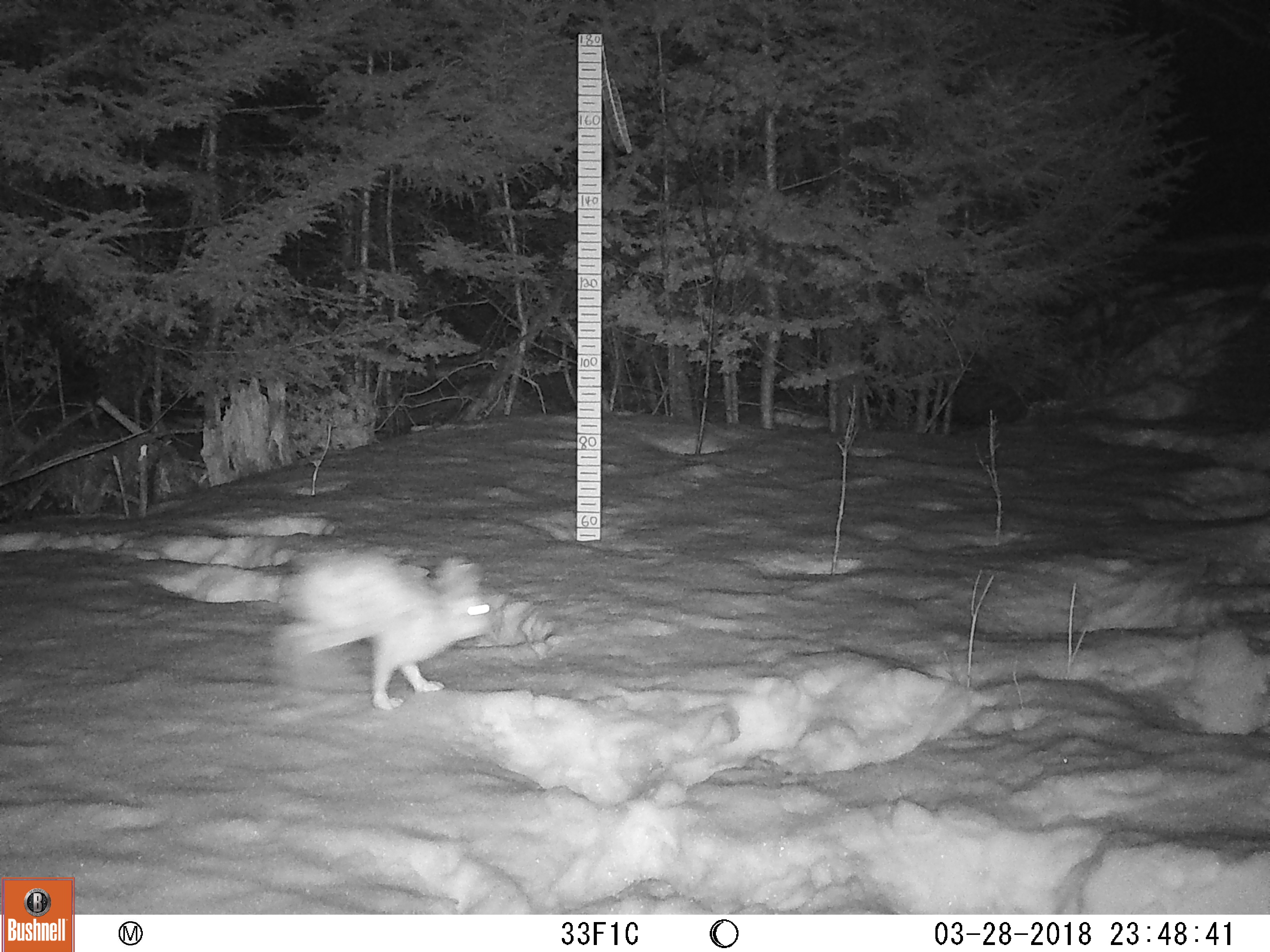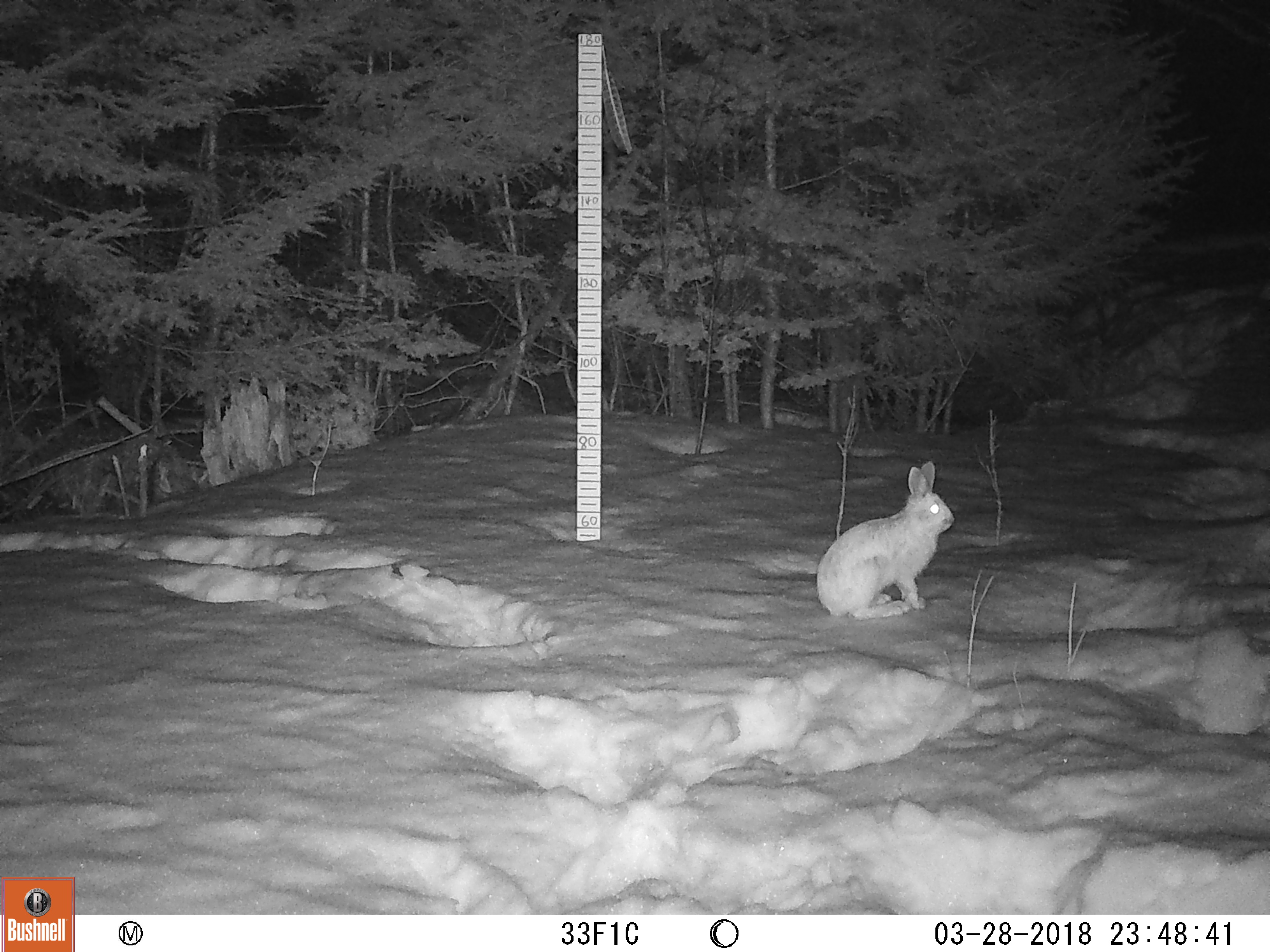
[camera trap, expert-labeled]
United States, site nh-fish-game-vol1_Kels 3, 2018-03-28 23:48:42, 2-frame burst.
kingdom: Animalia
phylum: Chordata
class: Mammalia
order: Lagomorpha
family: Leporidae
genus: Lepus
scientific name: Lepus americanus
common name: snowshoe hare